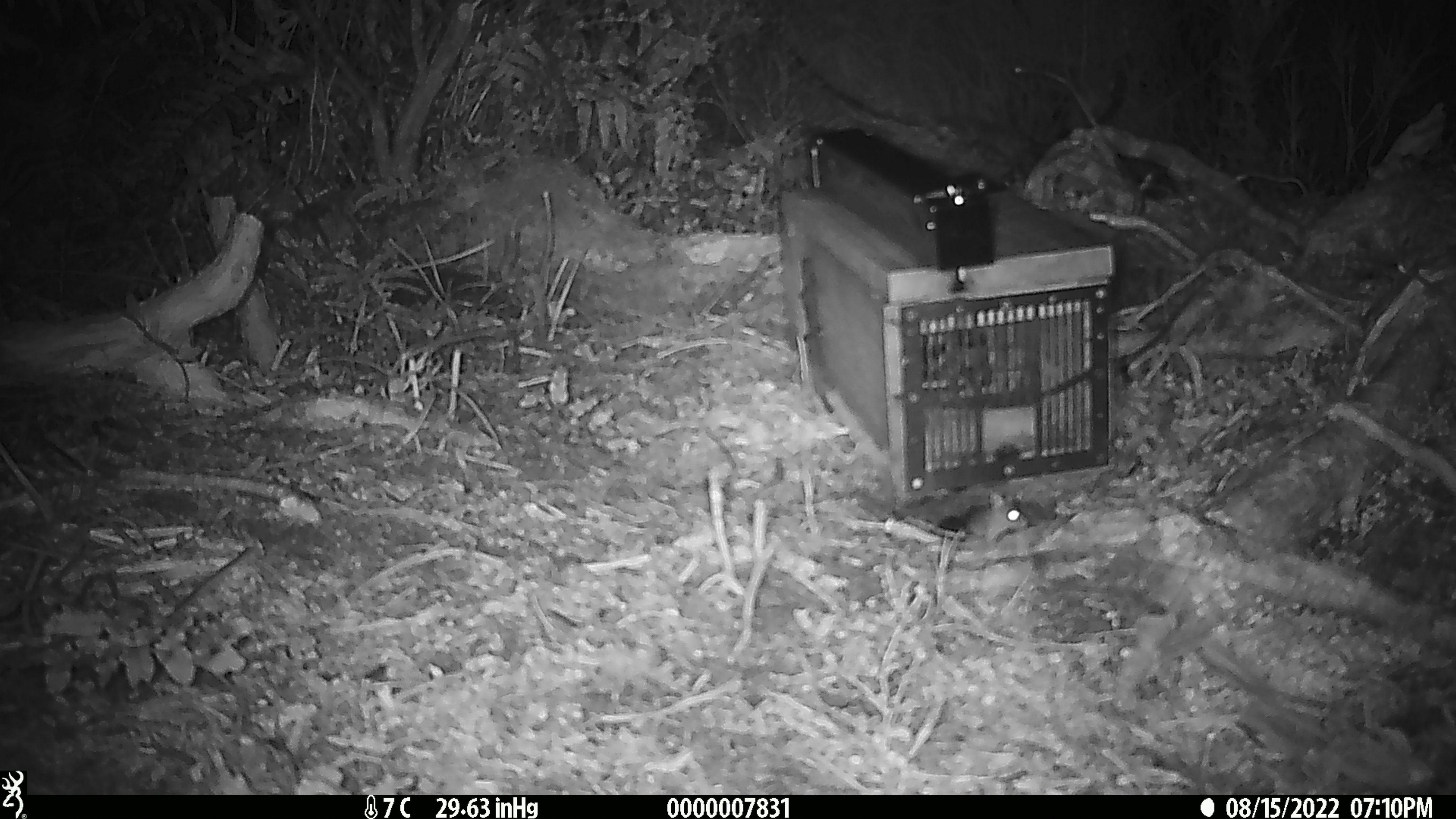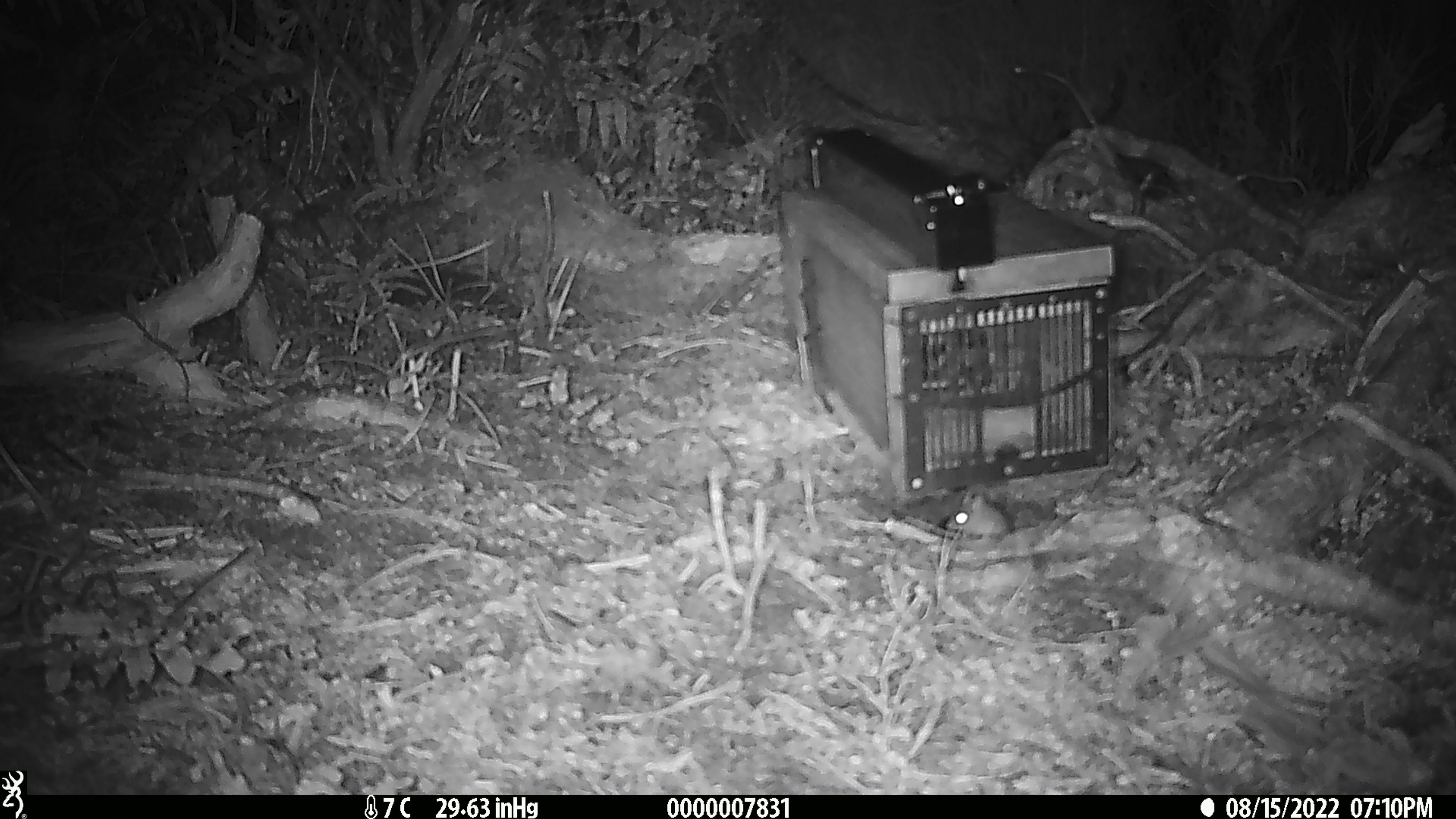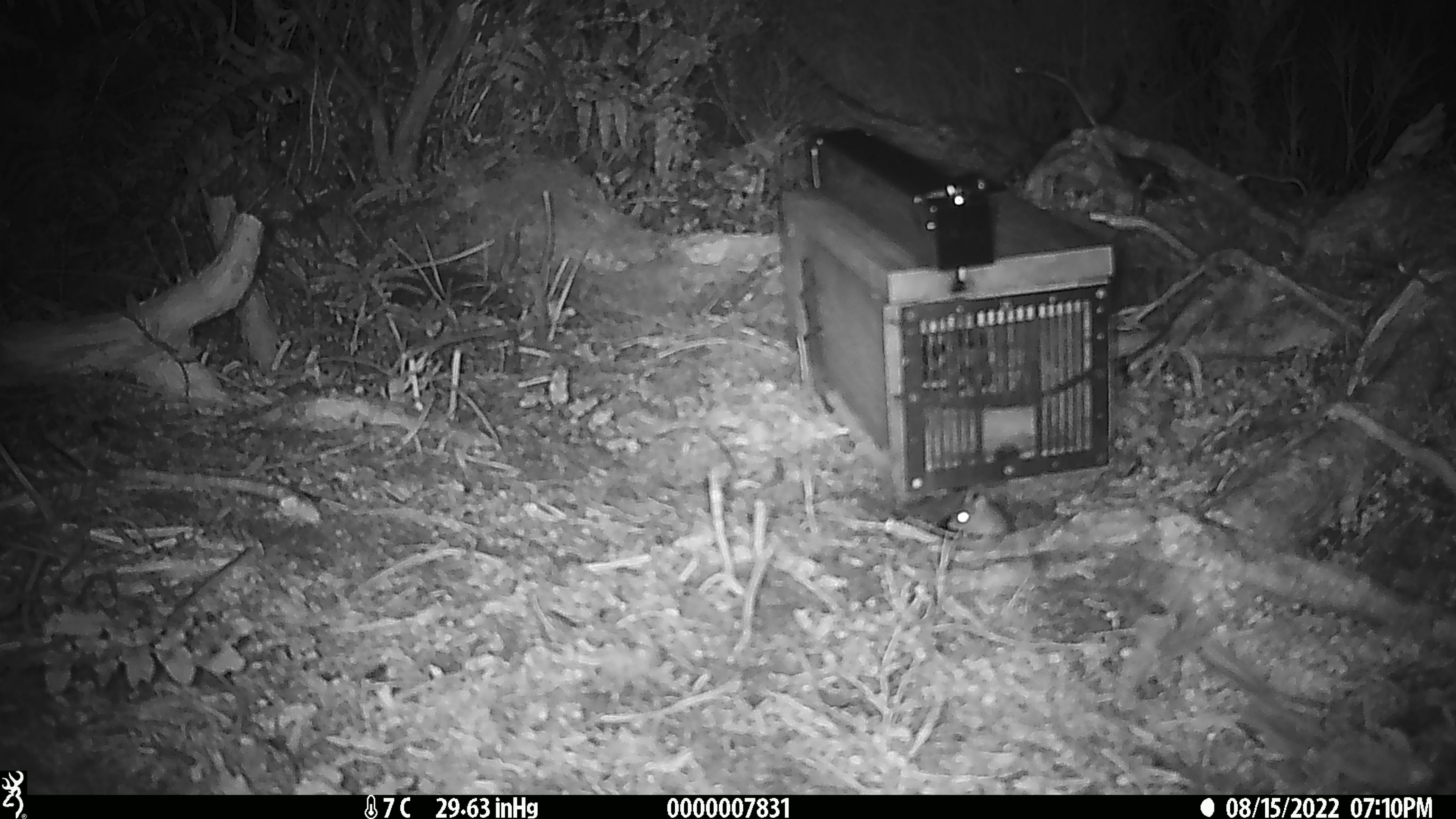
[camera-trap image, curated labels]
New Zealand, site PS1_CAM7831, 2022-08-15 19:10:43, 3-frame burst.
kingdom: Animalia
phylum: Chordata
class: Mammalia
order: Rodentia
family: Muridae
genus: Mus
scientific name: Mus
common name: mouse